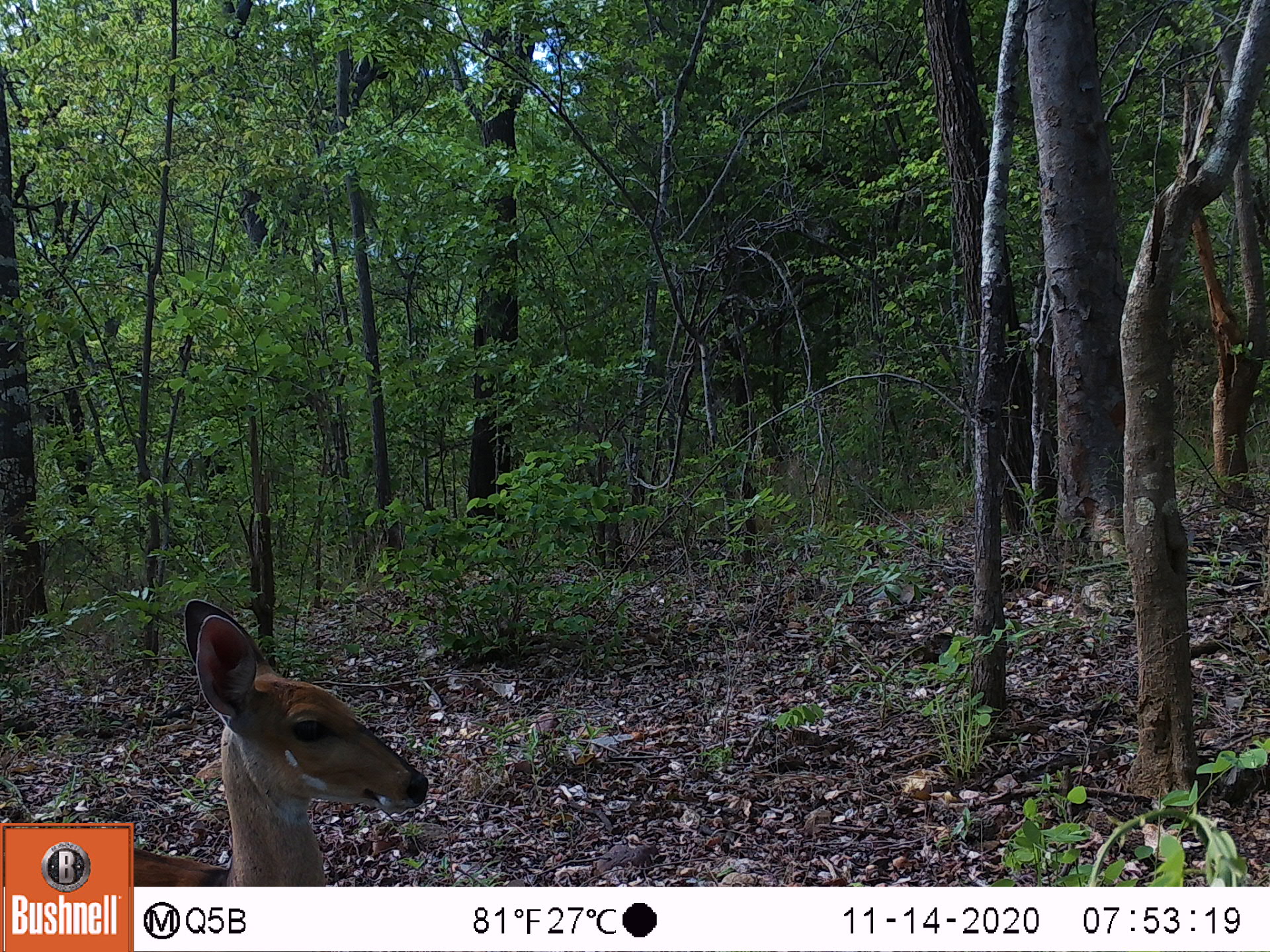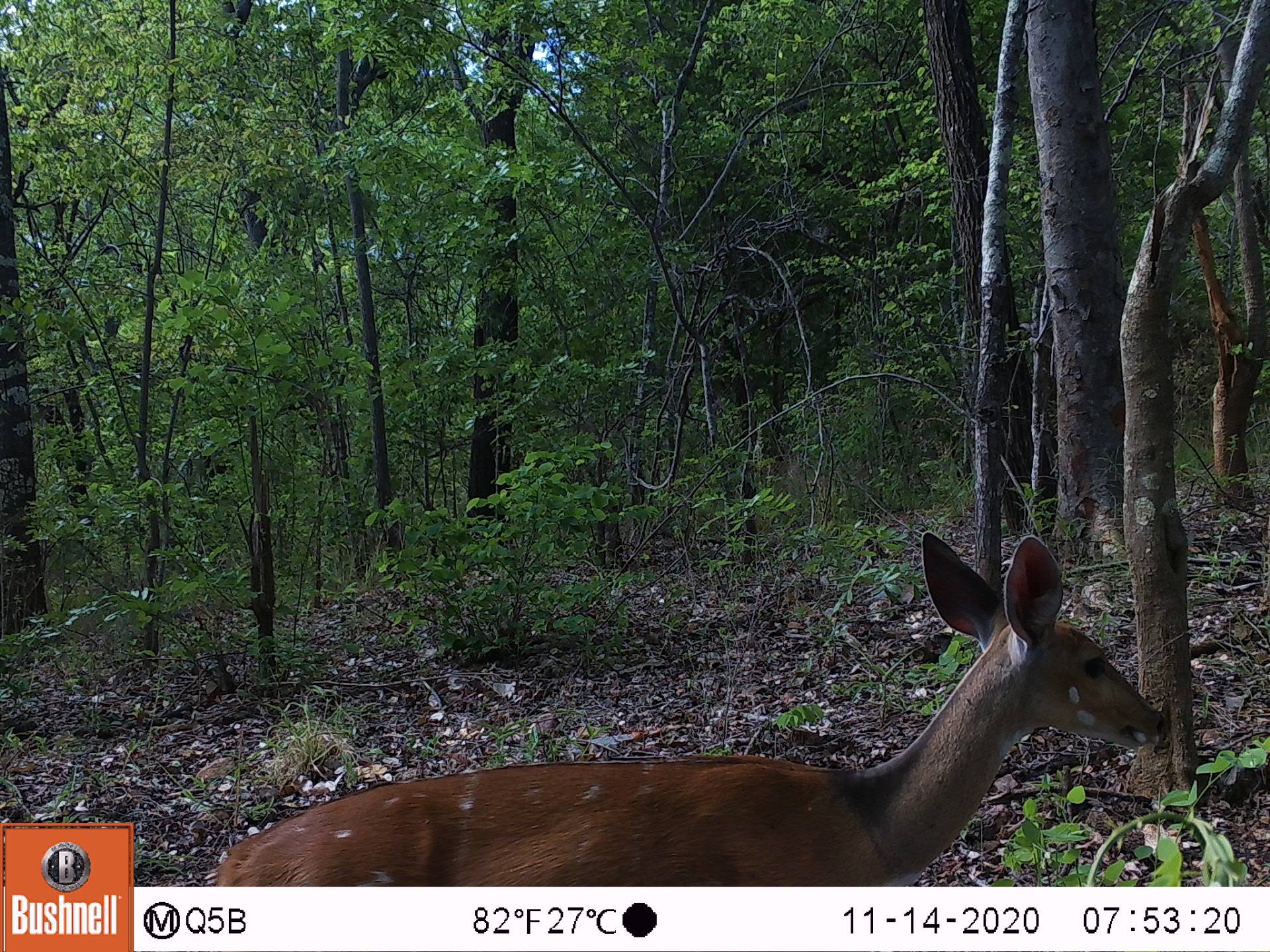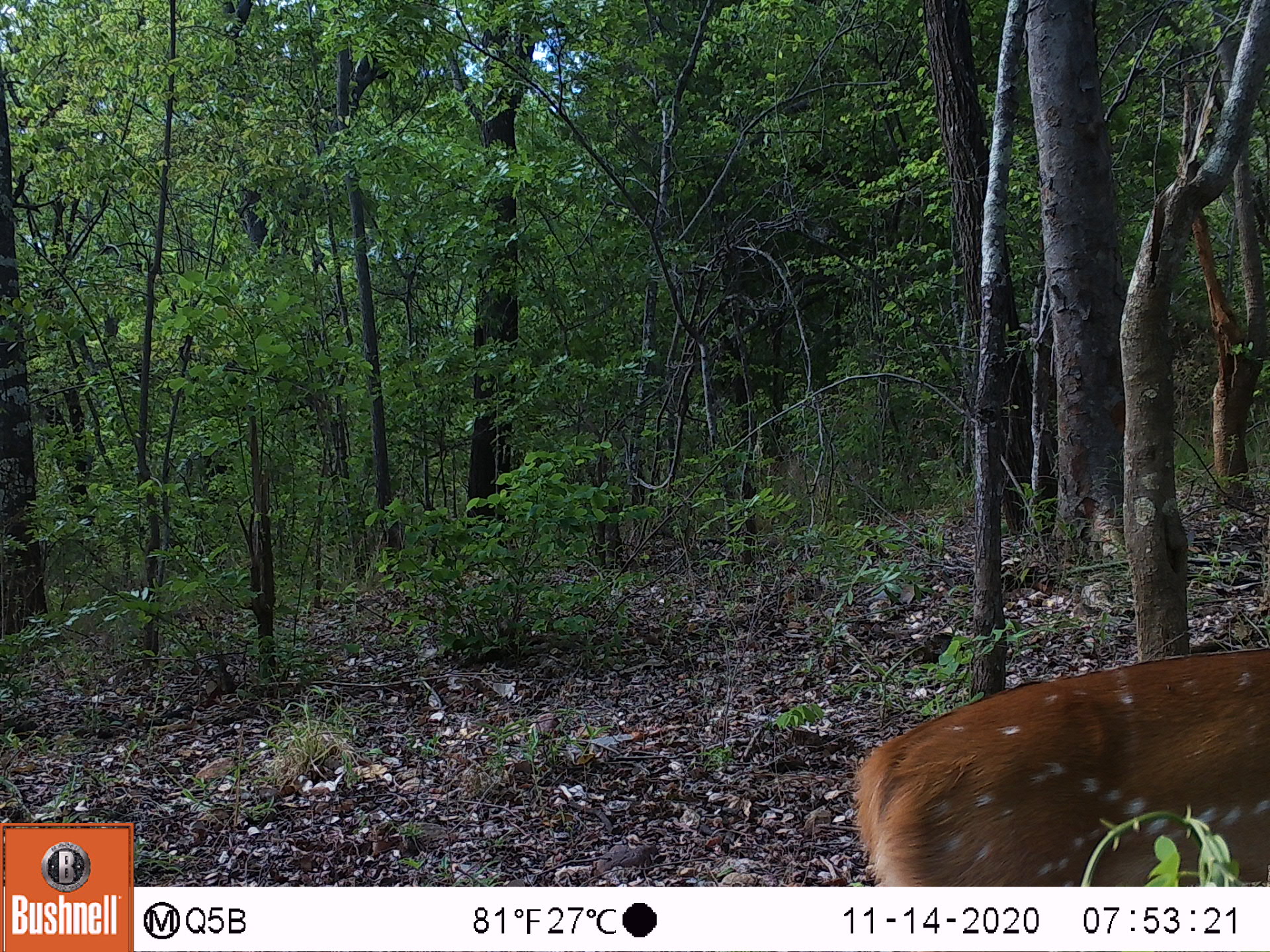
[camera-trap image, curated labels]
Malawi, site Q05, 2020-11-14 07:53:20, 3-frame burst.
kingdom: Animalia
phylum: Chordata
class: Mammalia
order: Artiodactyla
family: Bovidae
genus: Tragelaphus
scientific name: Tragelaphus sylvaticus sylvaticus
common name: cape bushbuck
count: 1